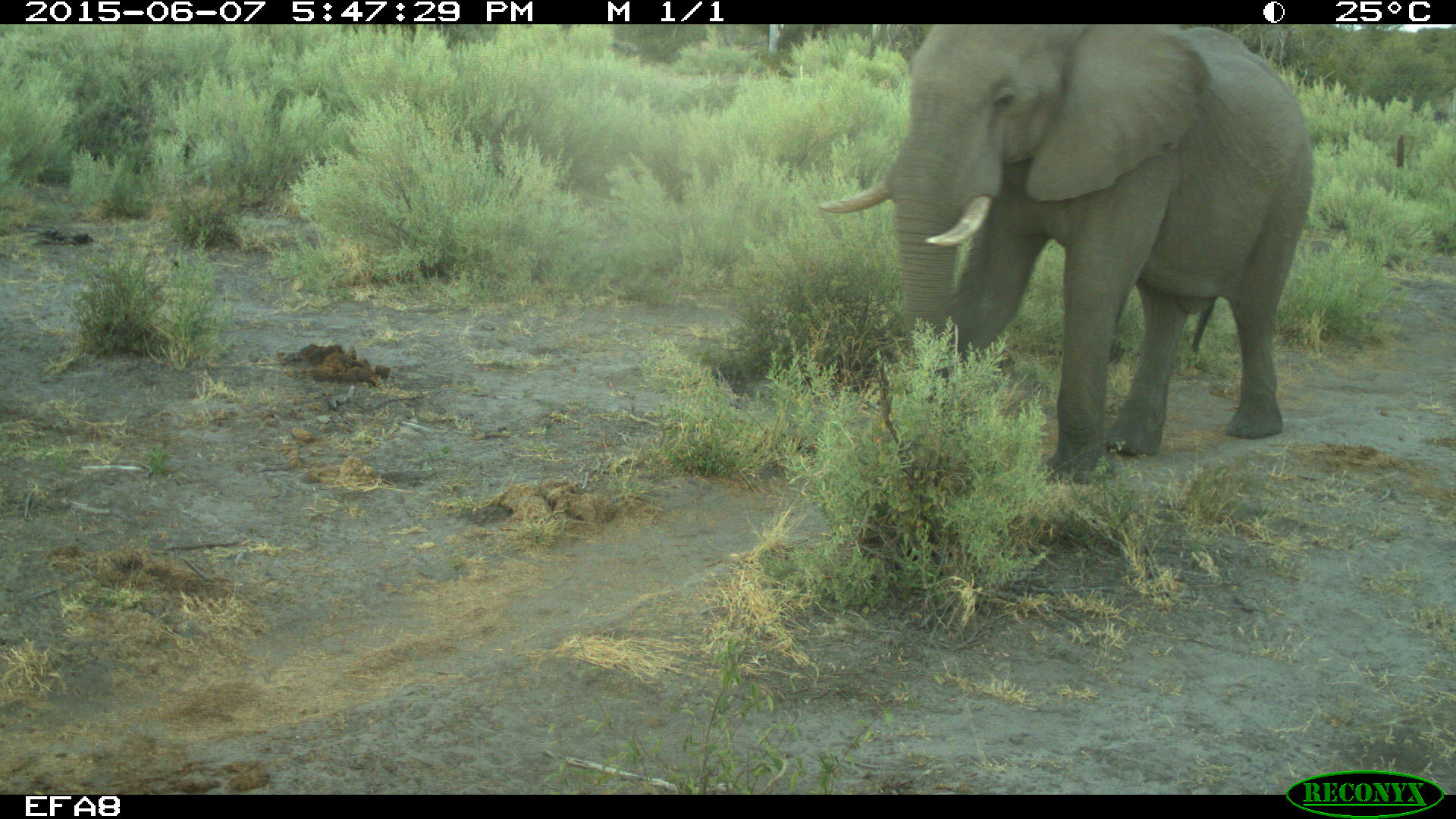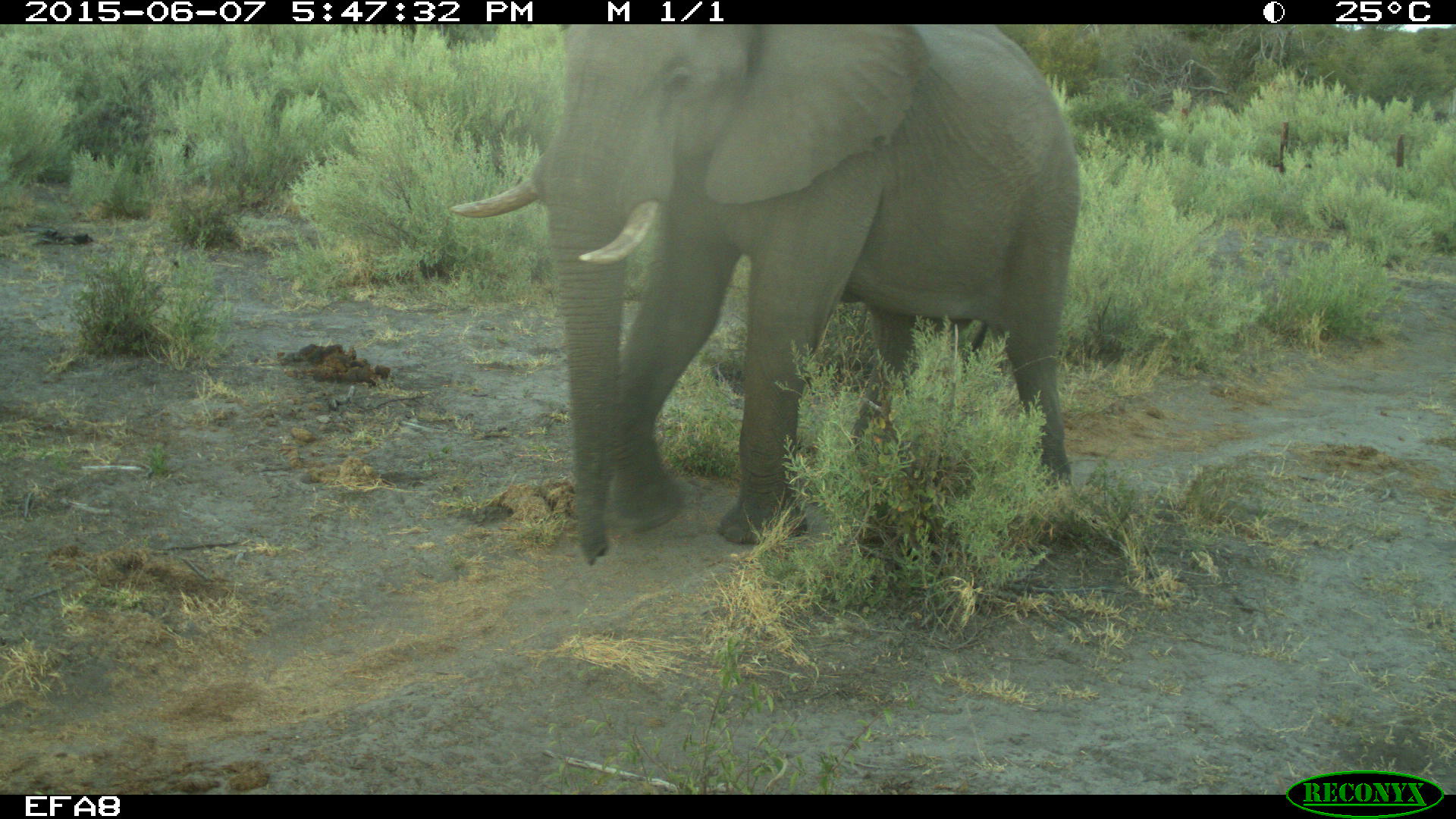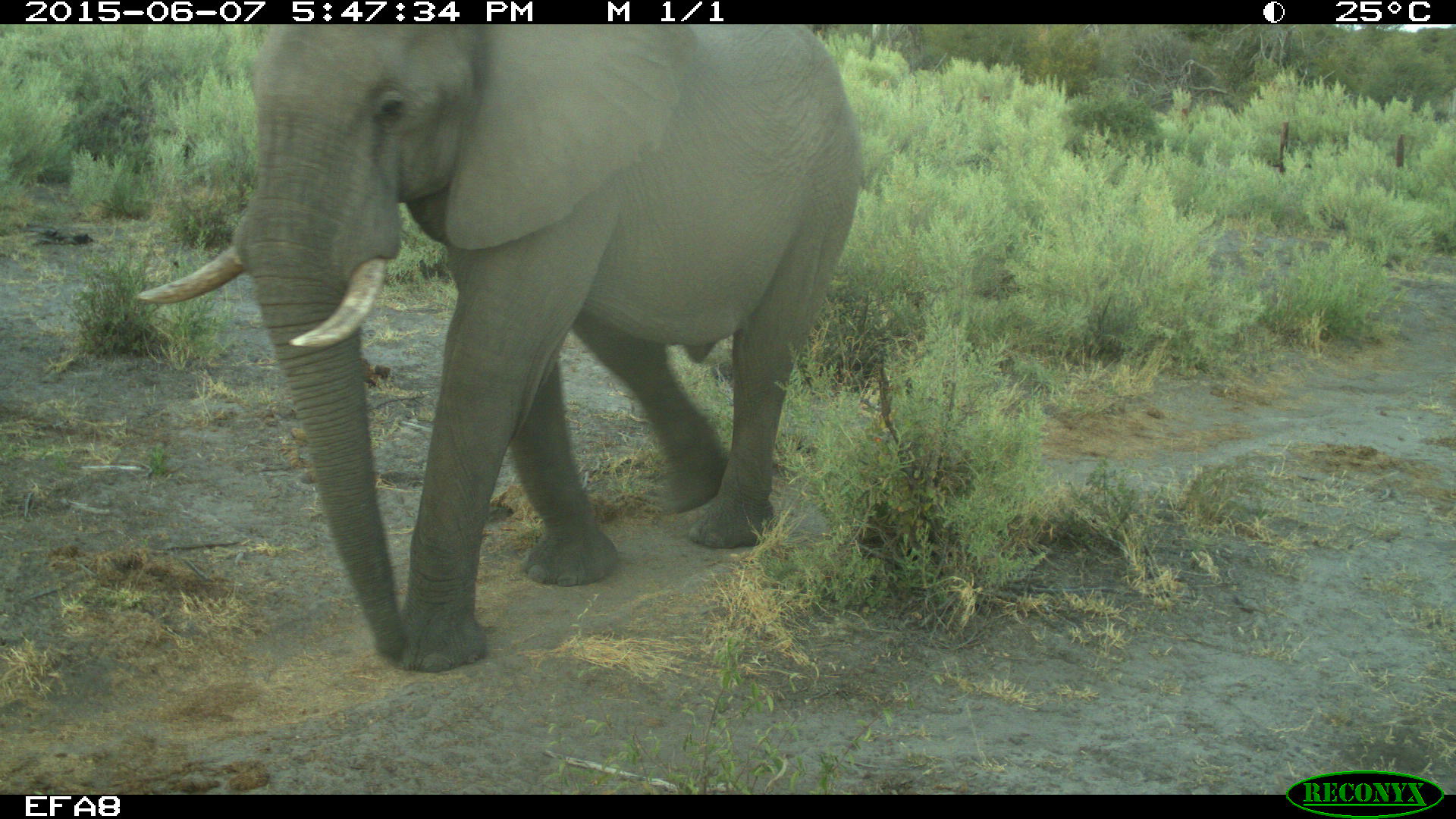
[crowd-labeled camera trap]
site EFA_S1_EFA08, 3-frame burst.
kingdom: Animalia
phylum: Chordata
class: Mammalia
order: Proboscidea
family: Elephantidae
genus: Loxodonta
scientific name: Loxodonta africana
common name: african bush elephant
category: elephant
Elephant (african bush elephant) (Loxodonta africana), count 1. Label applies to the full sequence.